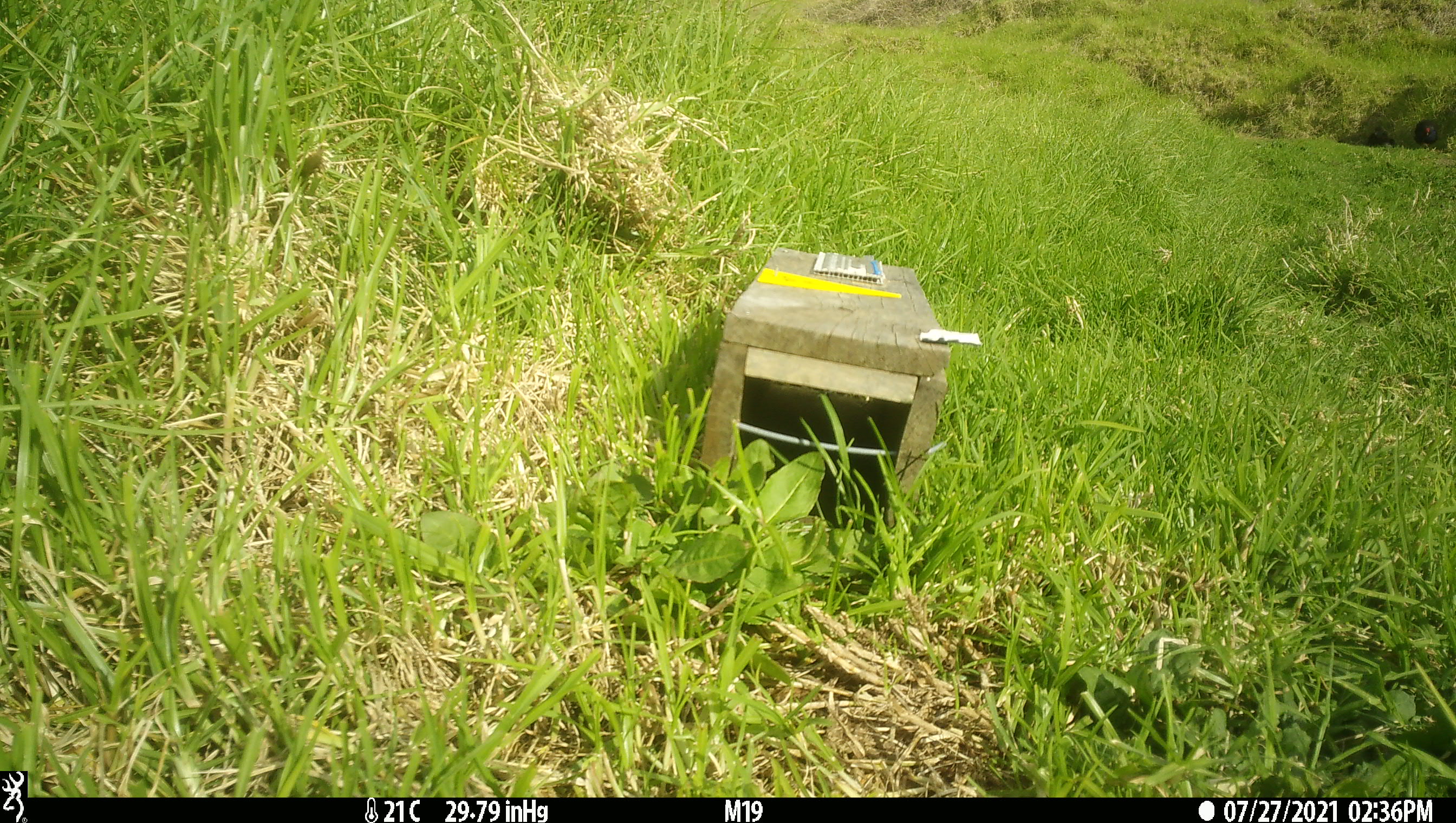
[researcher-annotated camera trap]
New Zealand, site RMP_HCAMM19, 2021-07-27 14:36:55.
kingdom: Animalia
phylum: Chordata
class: Aves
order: Gruiformes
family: Rallidae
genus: Porphyrio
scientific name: Porphyrio melanotus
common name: australasian swamphen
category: pukeko